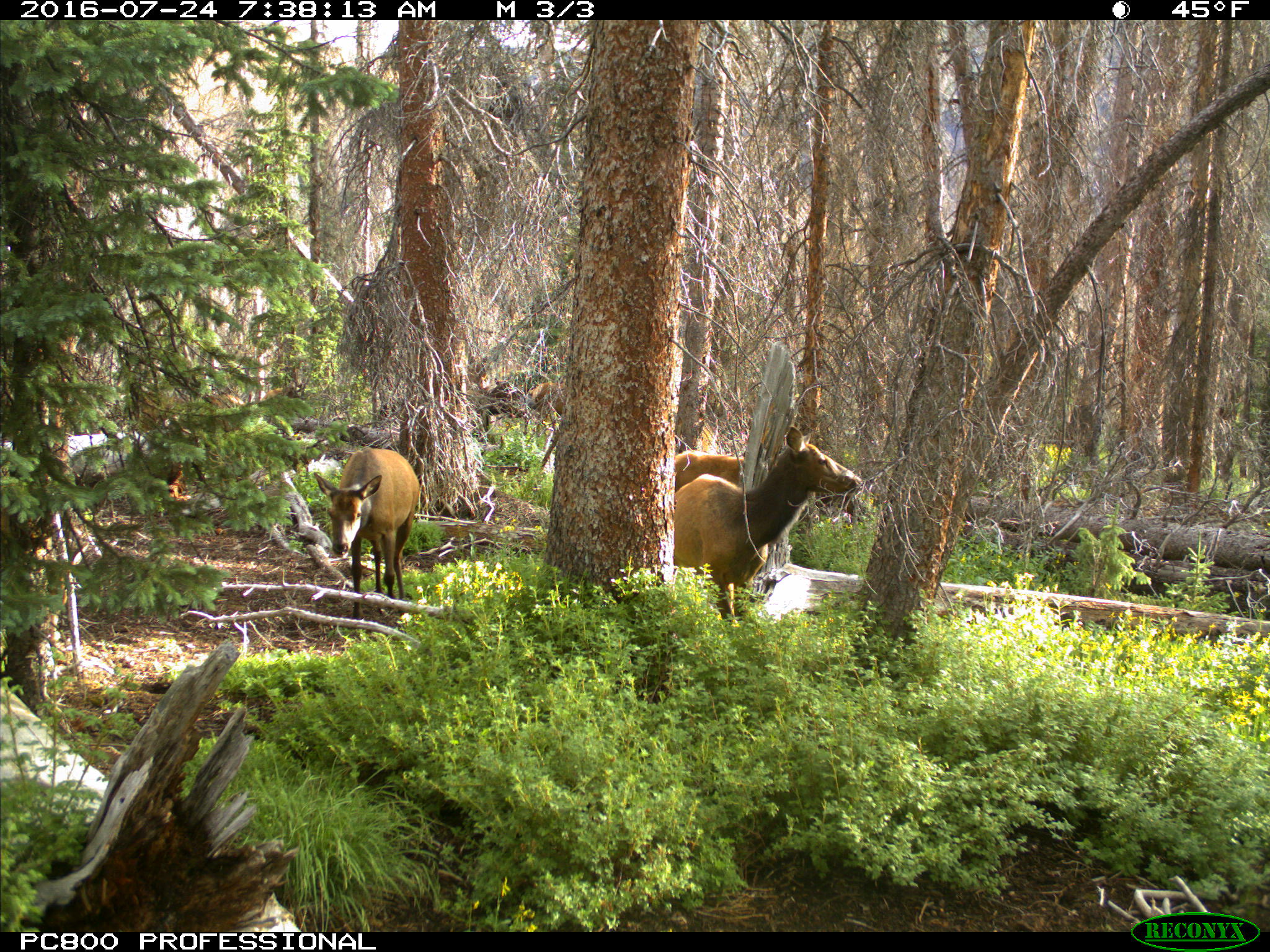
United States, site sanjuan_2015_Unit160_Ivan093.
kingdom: Animalia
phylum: Chordata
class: Mammalia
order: Artiodactyla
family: Cervidae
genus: Cervus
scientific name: Cervus elaphus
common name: red deer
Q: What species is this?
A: Cervus elaphus (red deer).